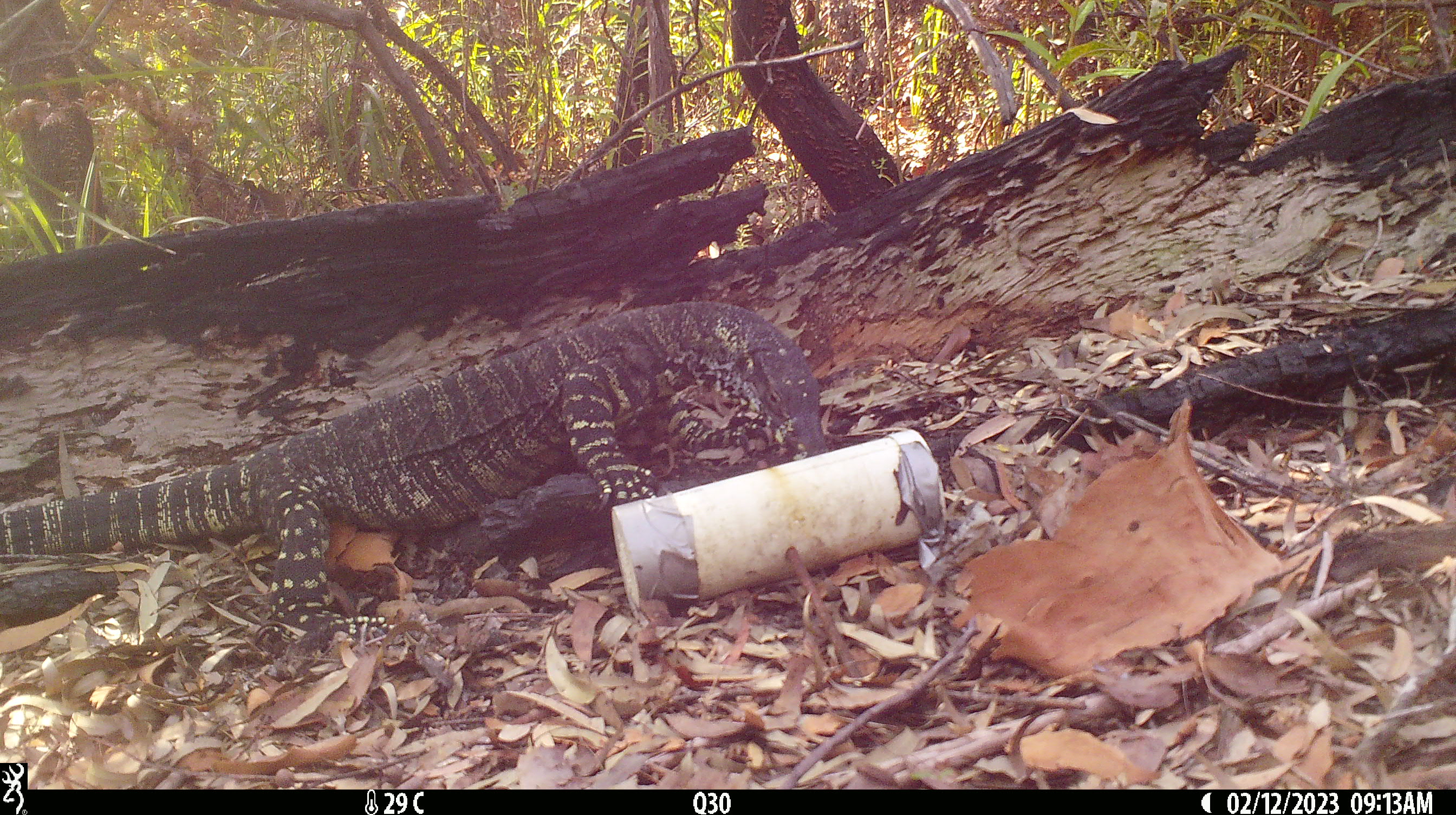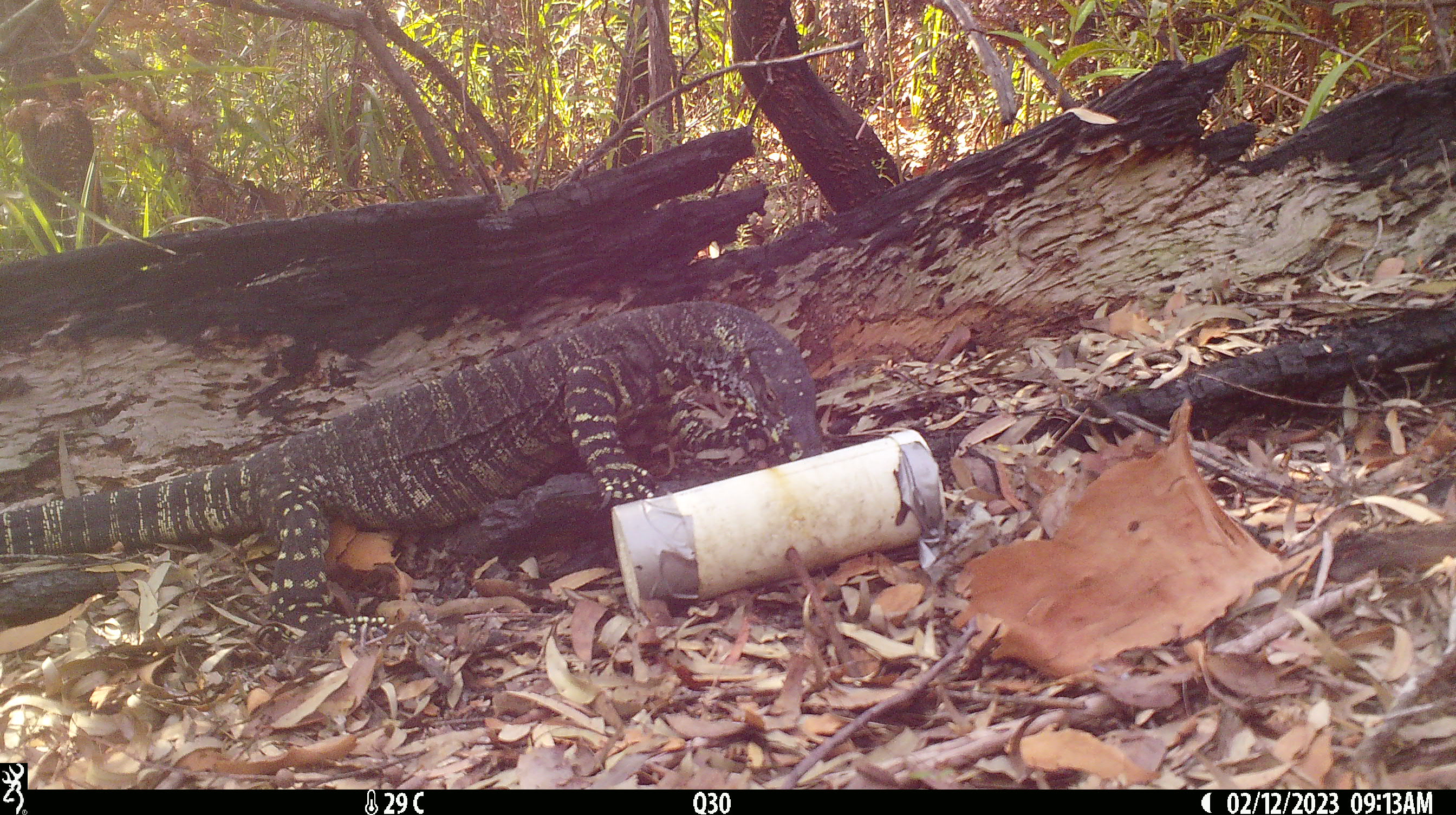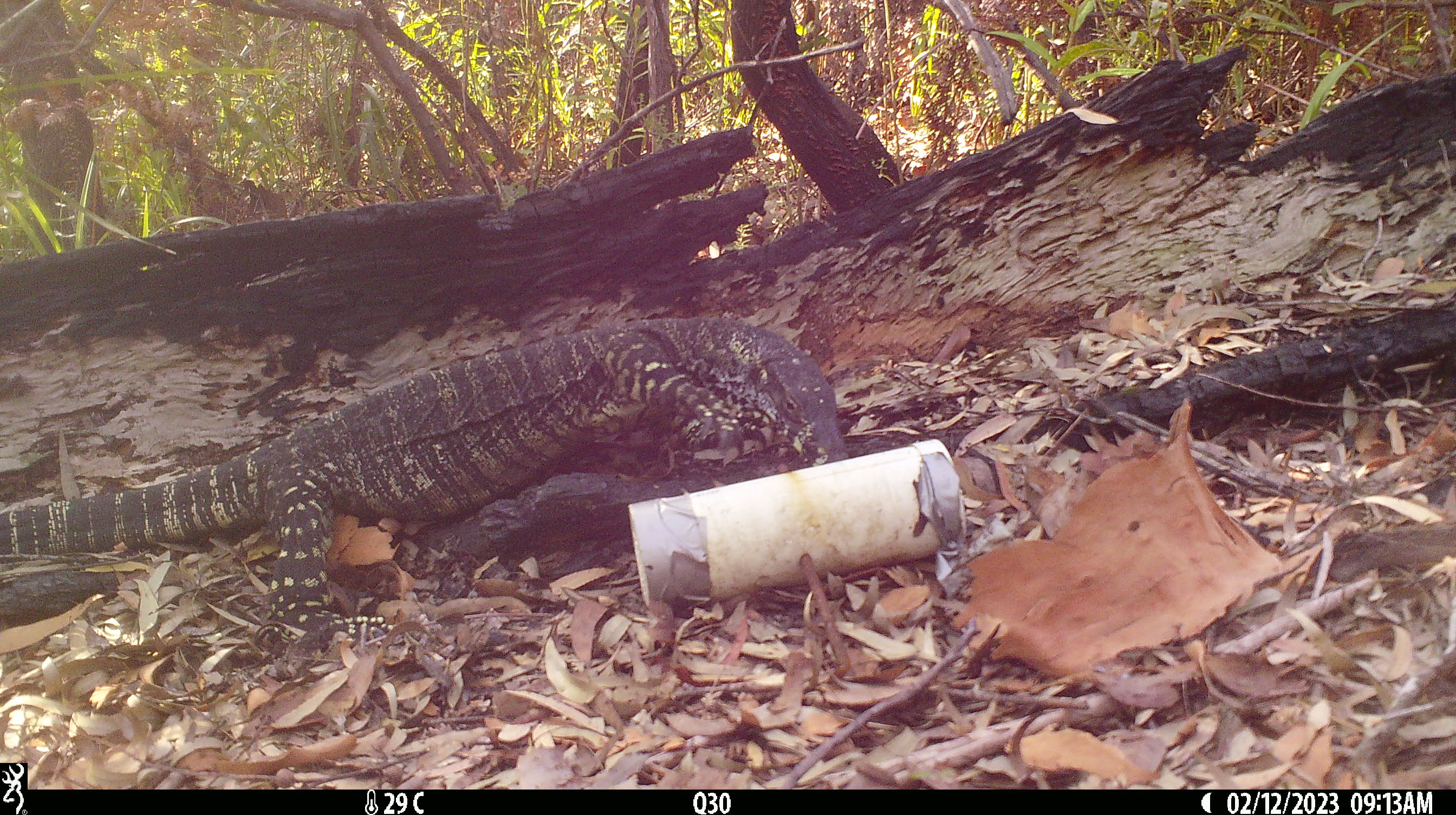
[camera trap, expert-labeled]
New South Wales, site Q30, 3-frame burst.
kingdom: Animalia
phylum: Chordata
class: Reptilia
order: Squamata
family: Varanidae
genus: Varanus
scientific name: Varanus varius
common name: lace monitor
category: goanna